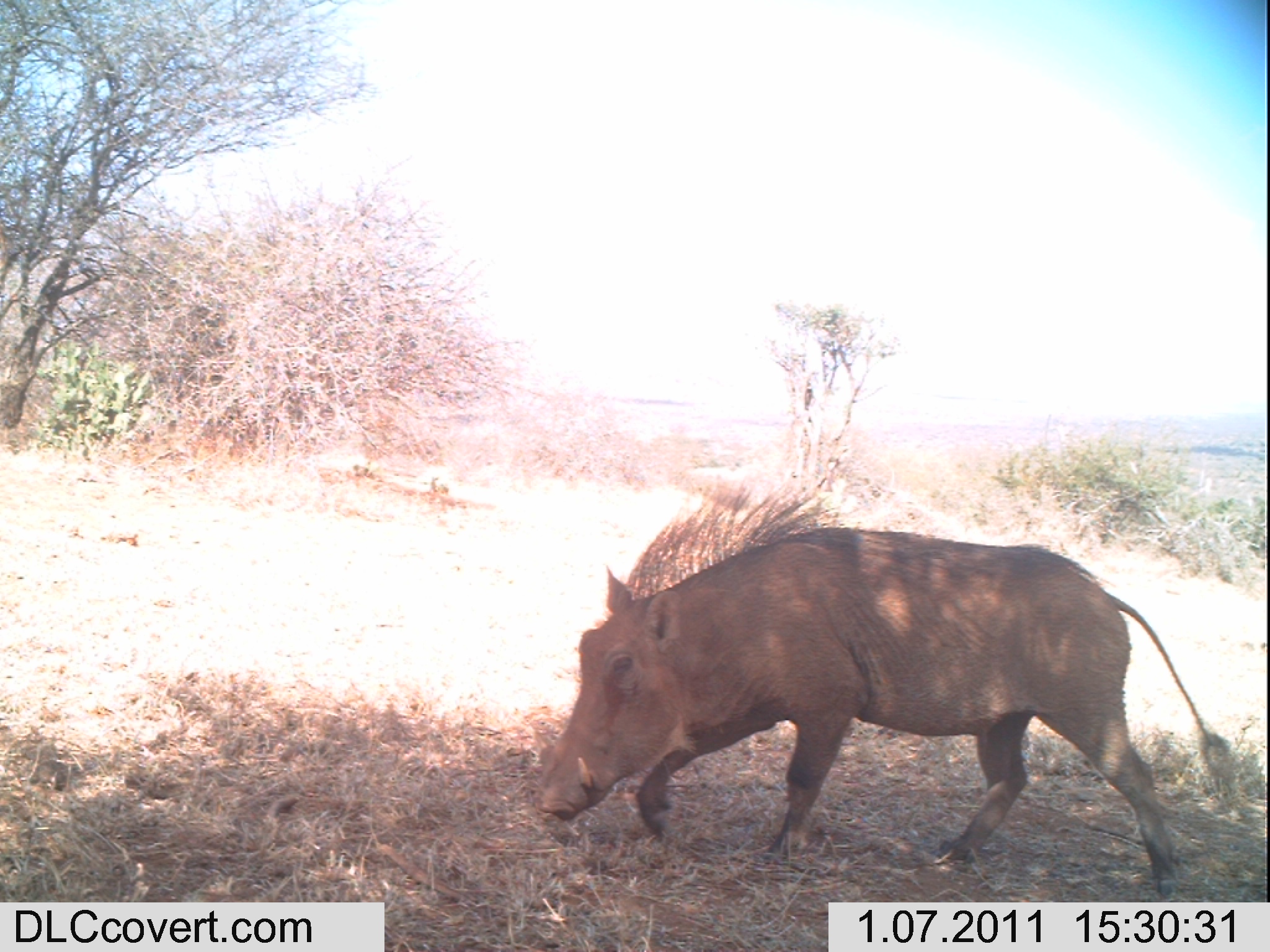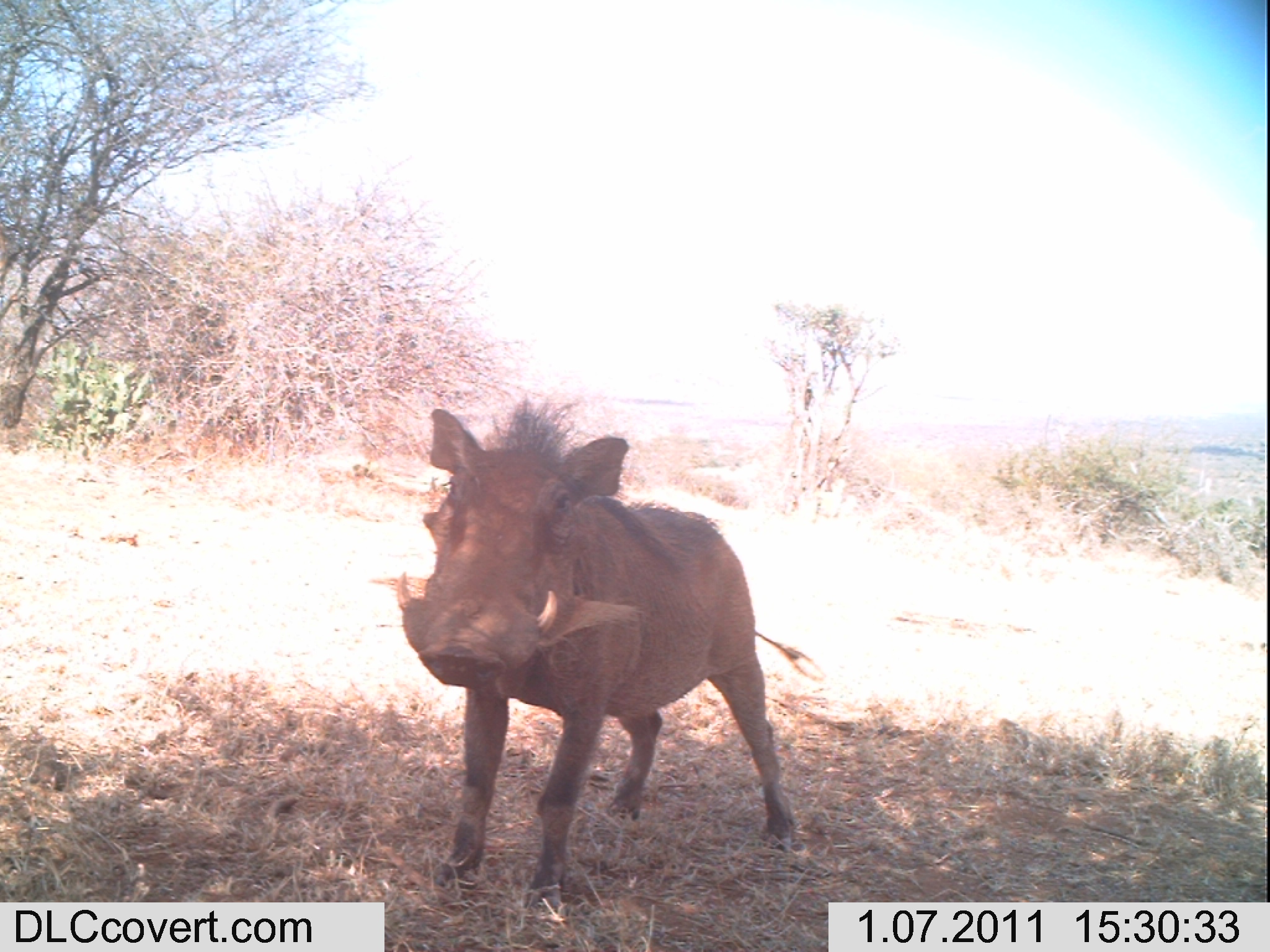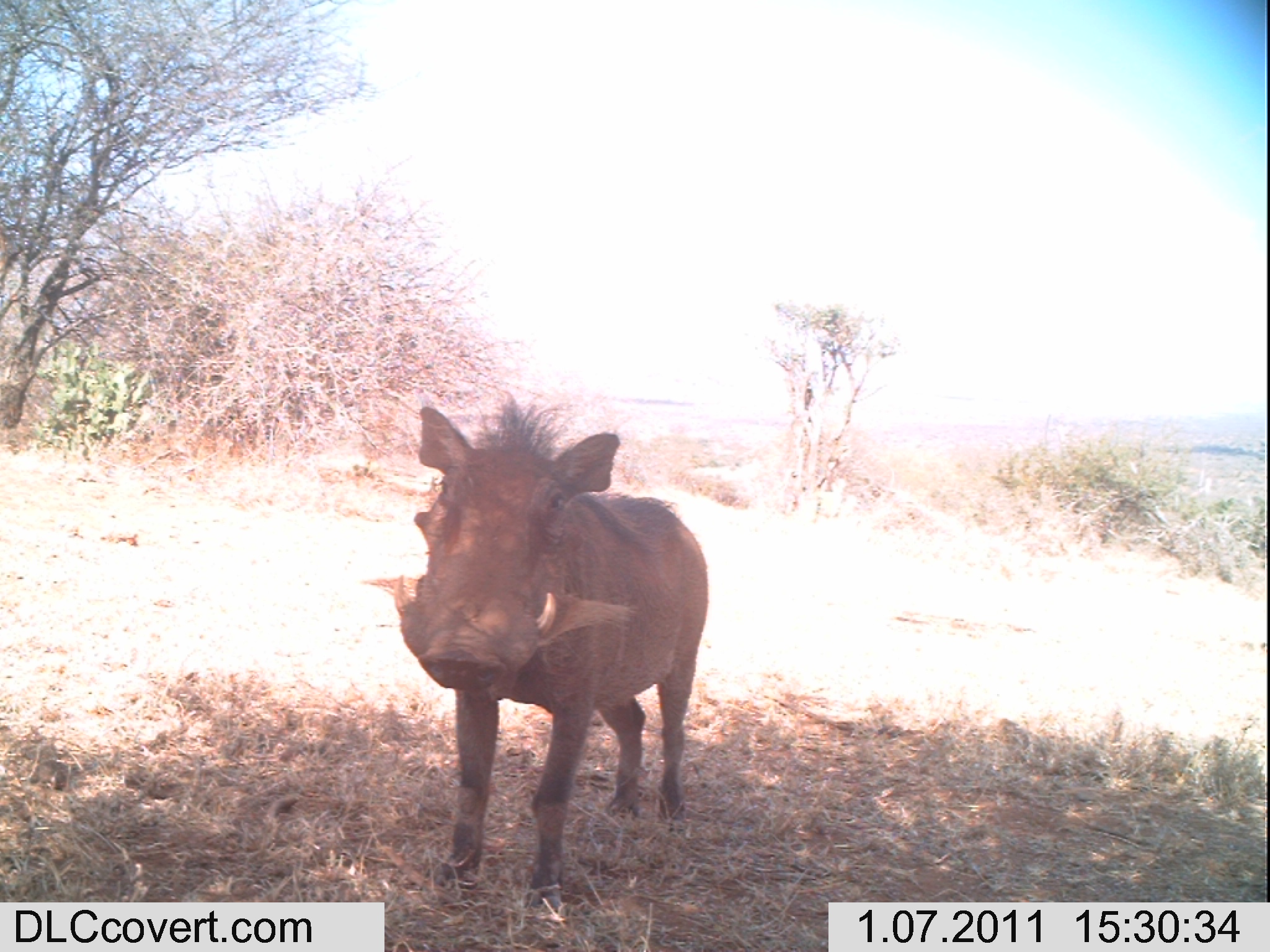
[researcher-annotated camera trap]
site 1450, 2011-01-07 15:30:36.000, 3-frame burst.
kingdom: Animalia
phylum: Chordata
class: Mammalia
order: Artiodactyla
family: Suidae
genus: Phacochoerus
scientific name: Phacochoerus africanus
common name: common warthog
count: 1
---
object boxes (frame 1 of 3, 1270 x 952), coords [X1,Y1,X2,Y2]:
phacochoerus africanus: [536,480,1232,900]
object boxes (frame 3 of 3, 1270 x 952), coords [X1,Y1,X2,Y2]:
phacochoerus africanus: [392,399,709,909]